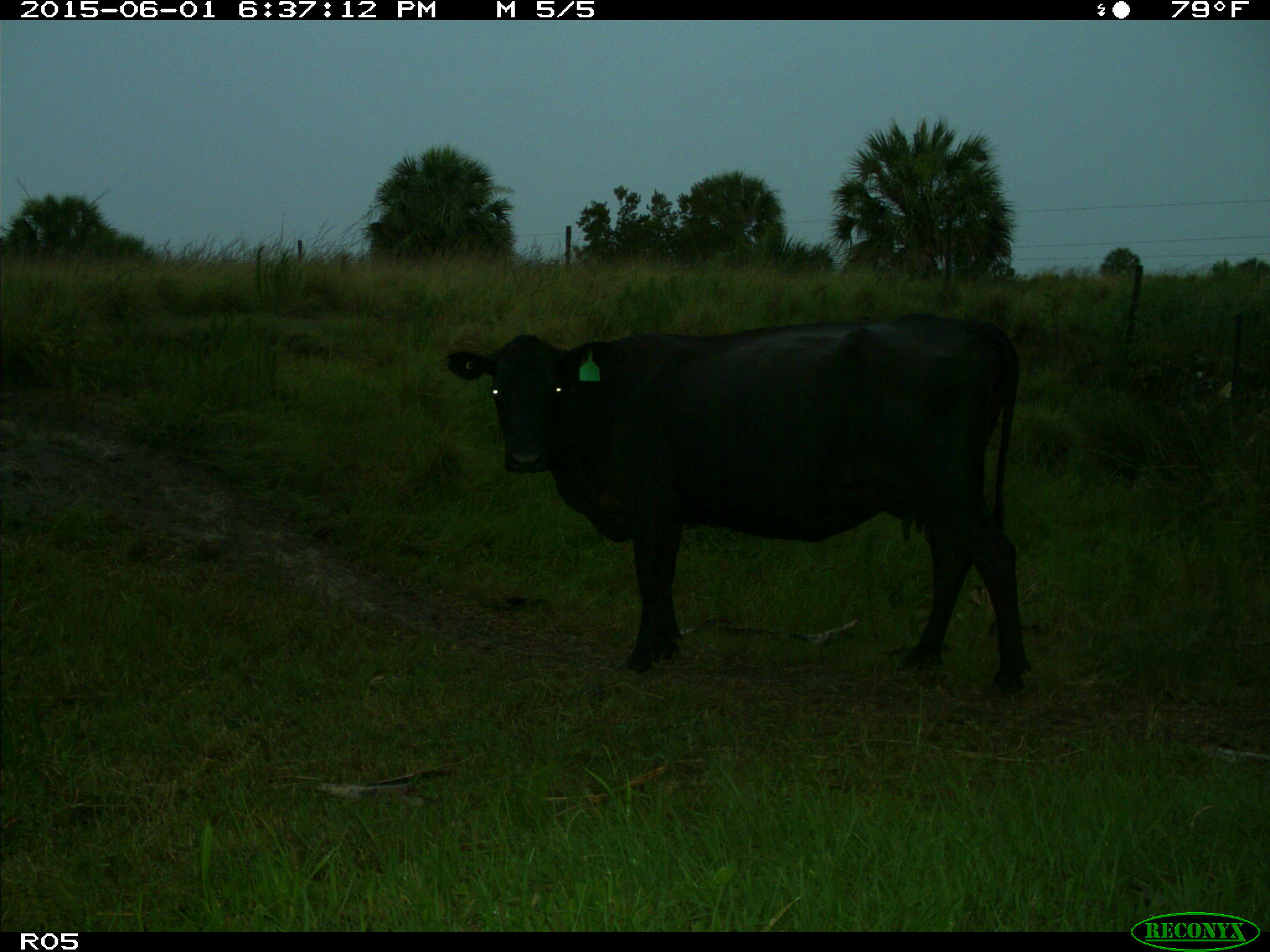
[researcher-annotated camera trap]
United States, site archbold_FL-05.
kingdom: Animalia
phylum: Chordata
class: Mammalia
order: Artiodactyla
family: Bovidae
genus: Bos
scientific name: Bos taurus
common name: domestic cow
Bos taurus (domestic cow).